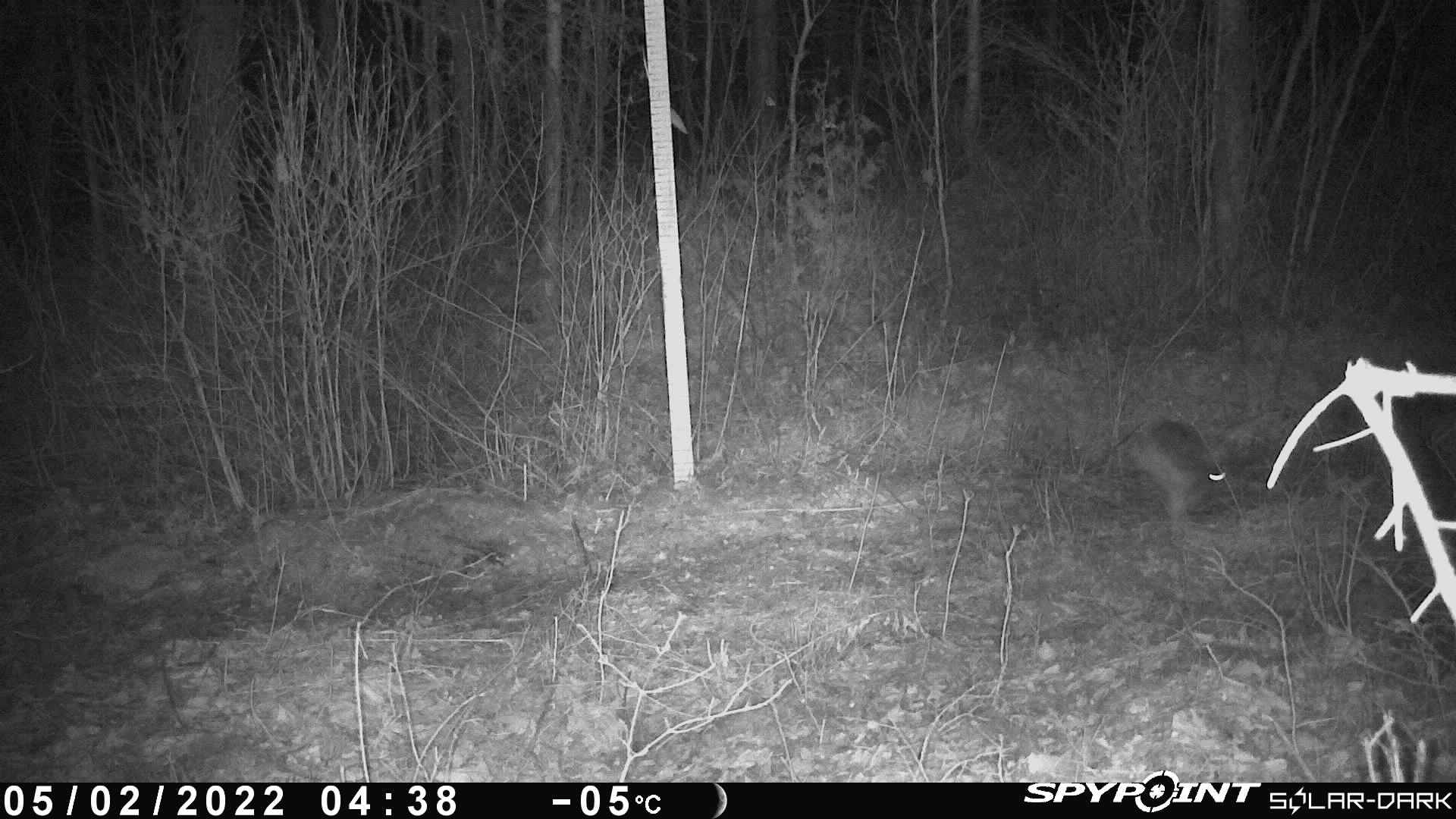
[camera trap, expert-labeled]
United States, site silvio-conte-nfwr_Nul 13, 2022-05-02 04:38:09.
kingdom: Animalia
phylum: Chordata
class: Mammalia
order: Lagomorpha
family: Leporidae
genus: Lepus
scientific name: Lepus americanus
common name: snowshoe hare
Snowshoe hare (Lepus americanus).